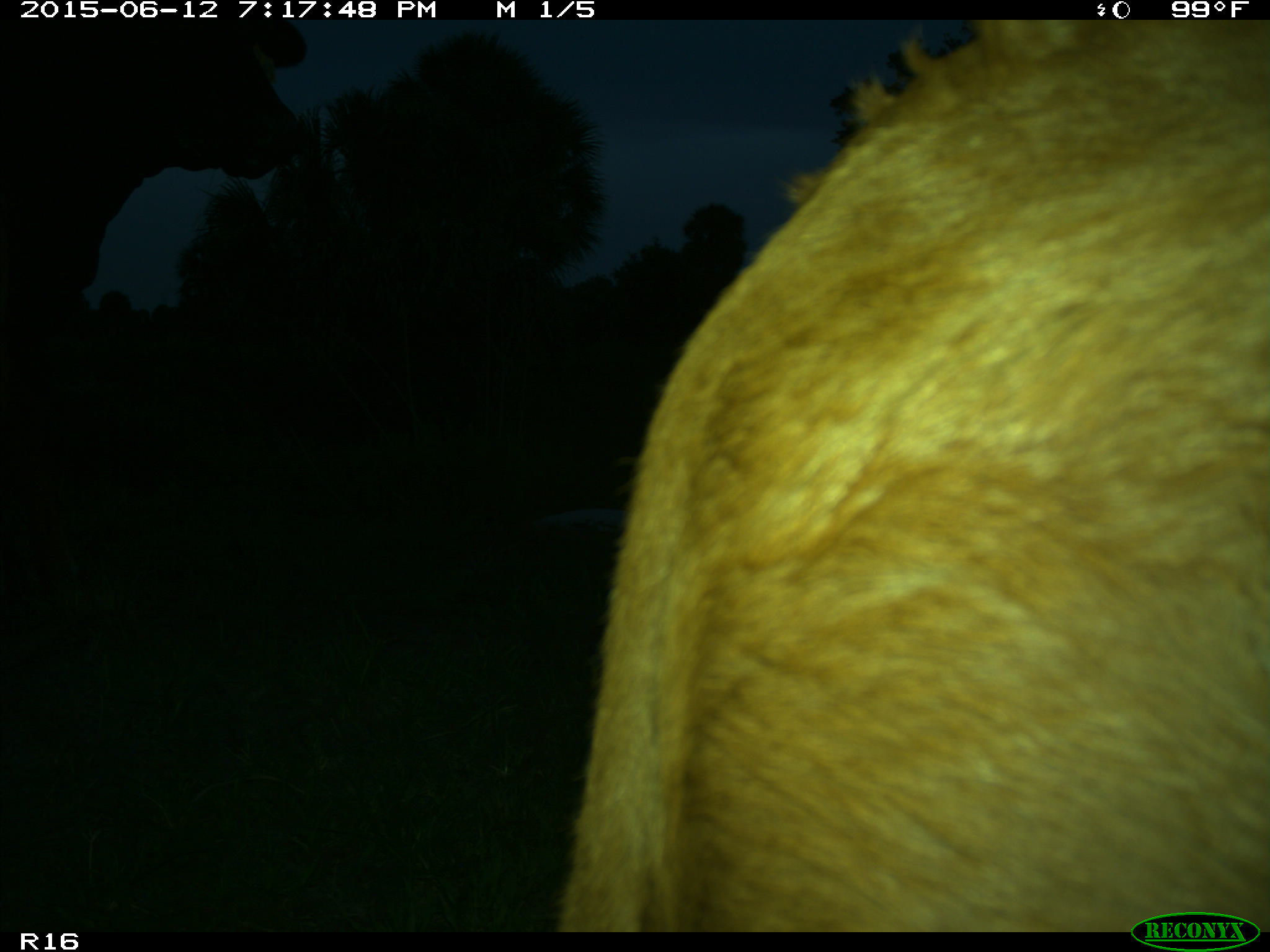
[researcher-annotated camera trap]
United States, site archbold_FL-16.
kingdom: Animalia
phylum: Chordata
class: Mammalia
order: Artiodactyla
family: Bovidae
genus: Bos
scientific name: Bos taurus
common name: domestic cow